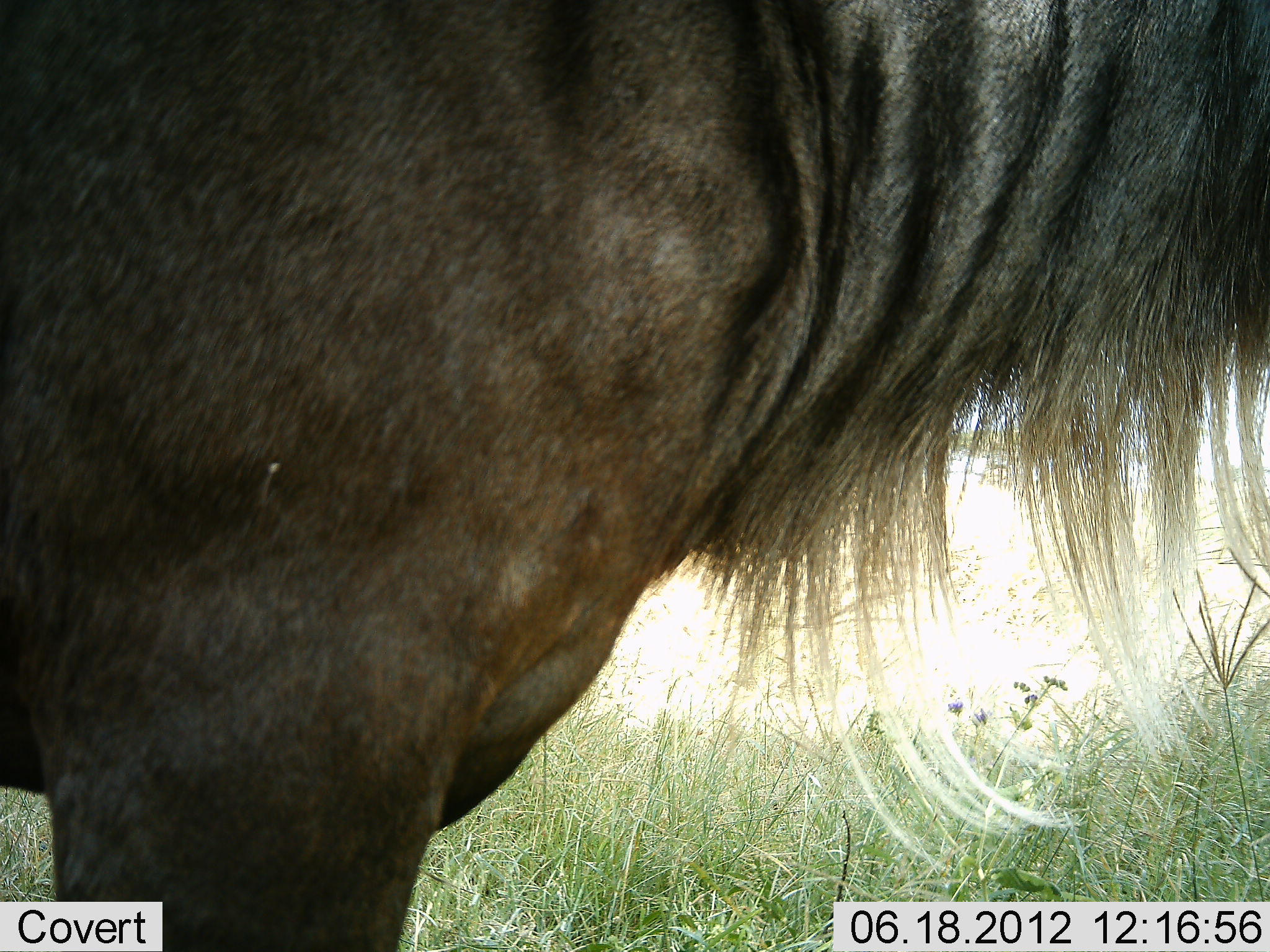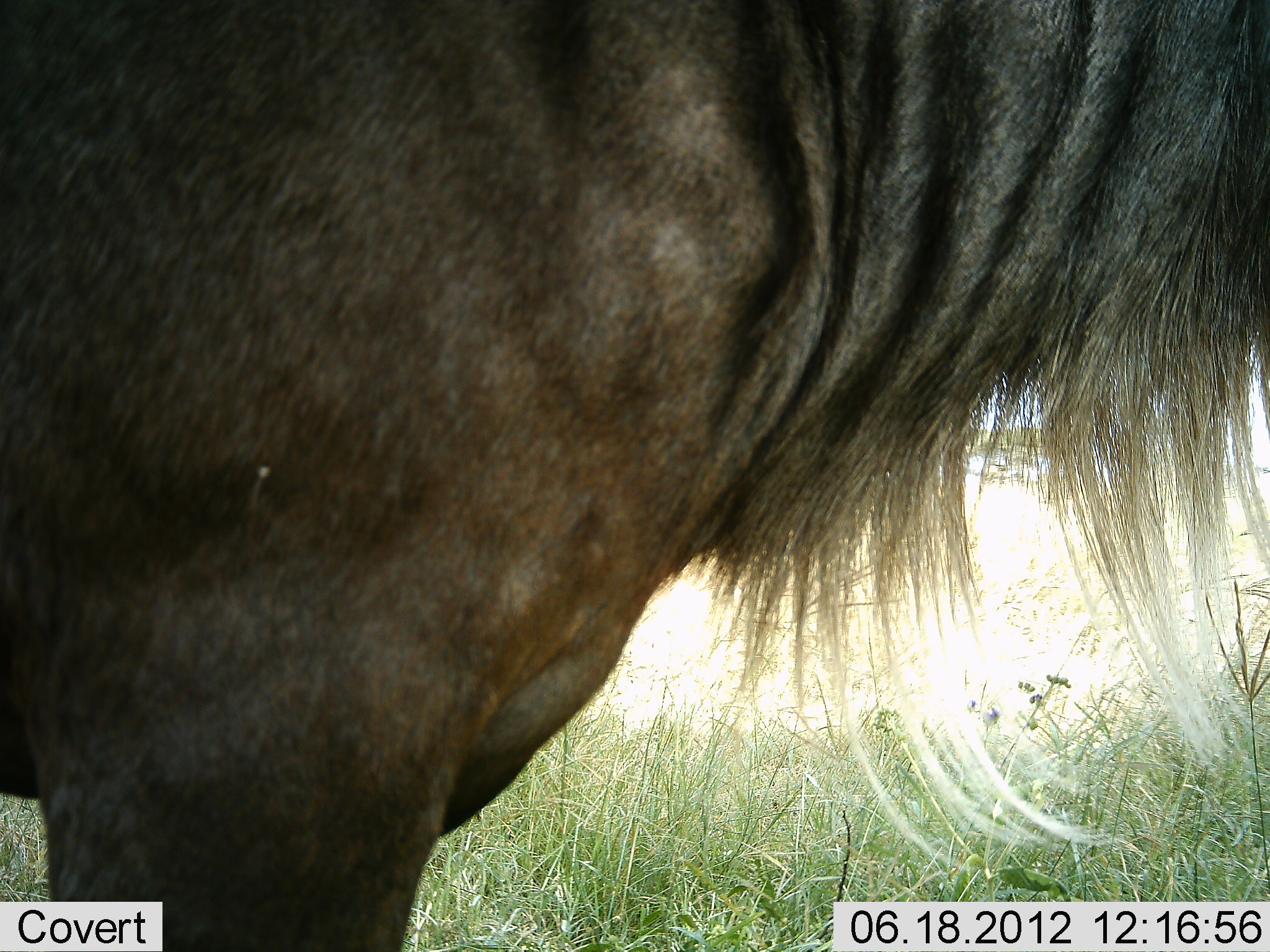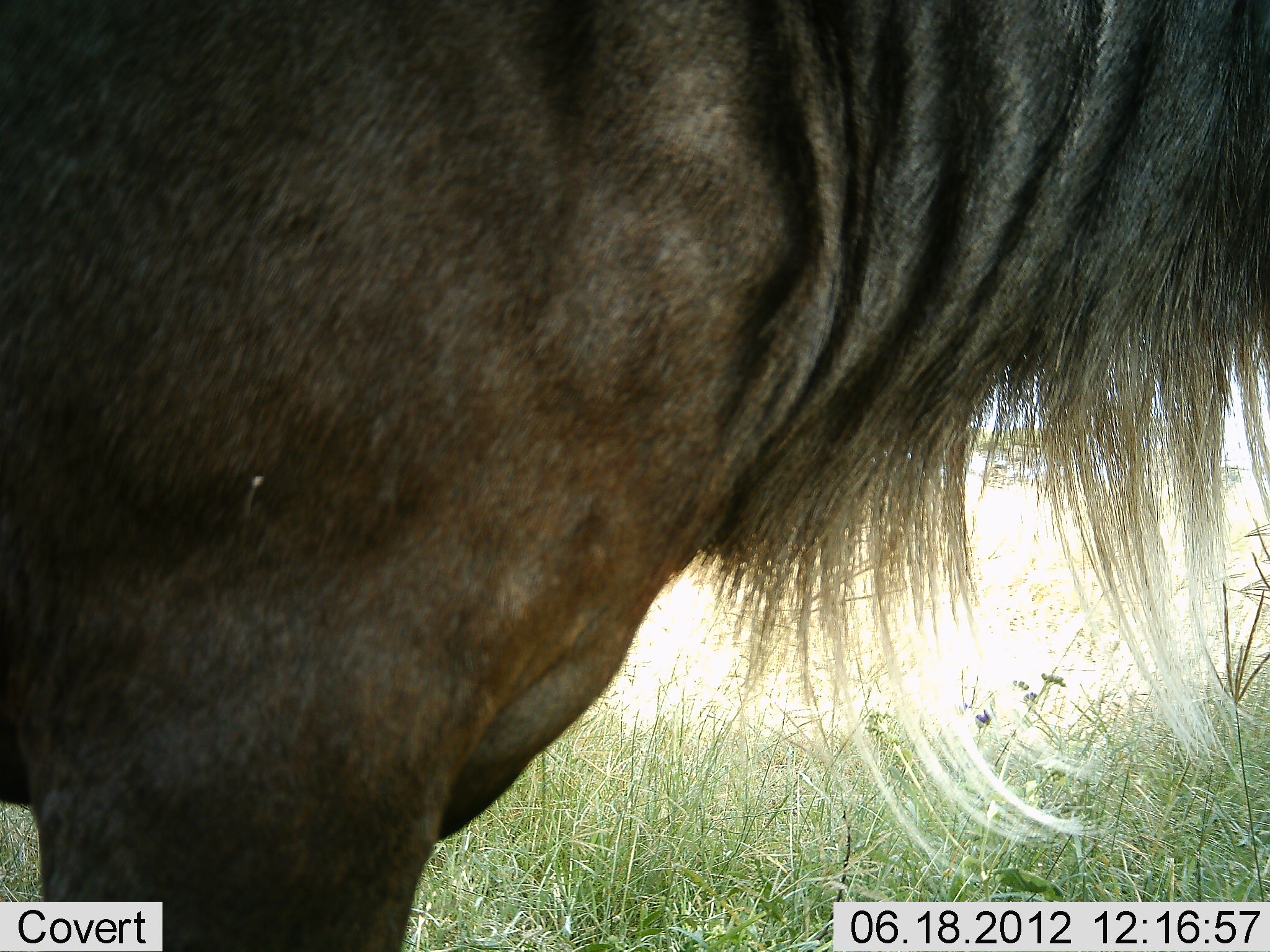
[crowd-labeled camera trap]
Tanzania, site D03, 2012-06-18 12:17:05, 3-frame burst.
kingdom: Animalia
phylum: Chordata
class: Mammalia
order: Artiodactyla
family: Bovidae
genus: Connochaetes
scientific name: Connochaetes taurinus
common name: blue wildebeest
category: wildebeest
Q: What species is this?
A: Wildebeest (blue wildebeest) (Connochaetes taurinus).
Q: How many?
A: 1.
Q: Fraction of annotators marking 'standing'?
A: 100%.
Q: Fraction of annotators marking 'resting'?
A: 0%.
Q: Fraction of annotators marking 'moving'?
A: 0%.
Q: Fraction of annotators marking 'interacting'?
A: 0%.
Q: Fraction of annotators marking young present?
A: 0%.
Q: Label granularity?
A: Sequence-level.